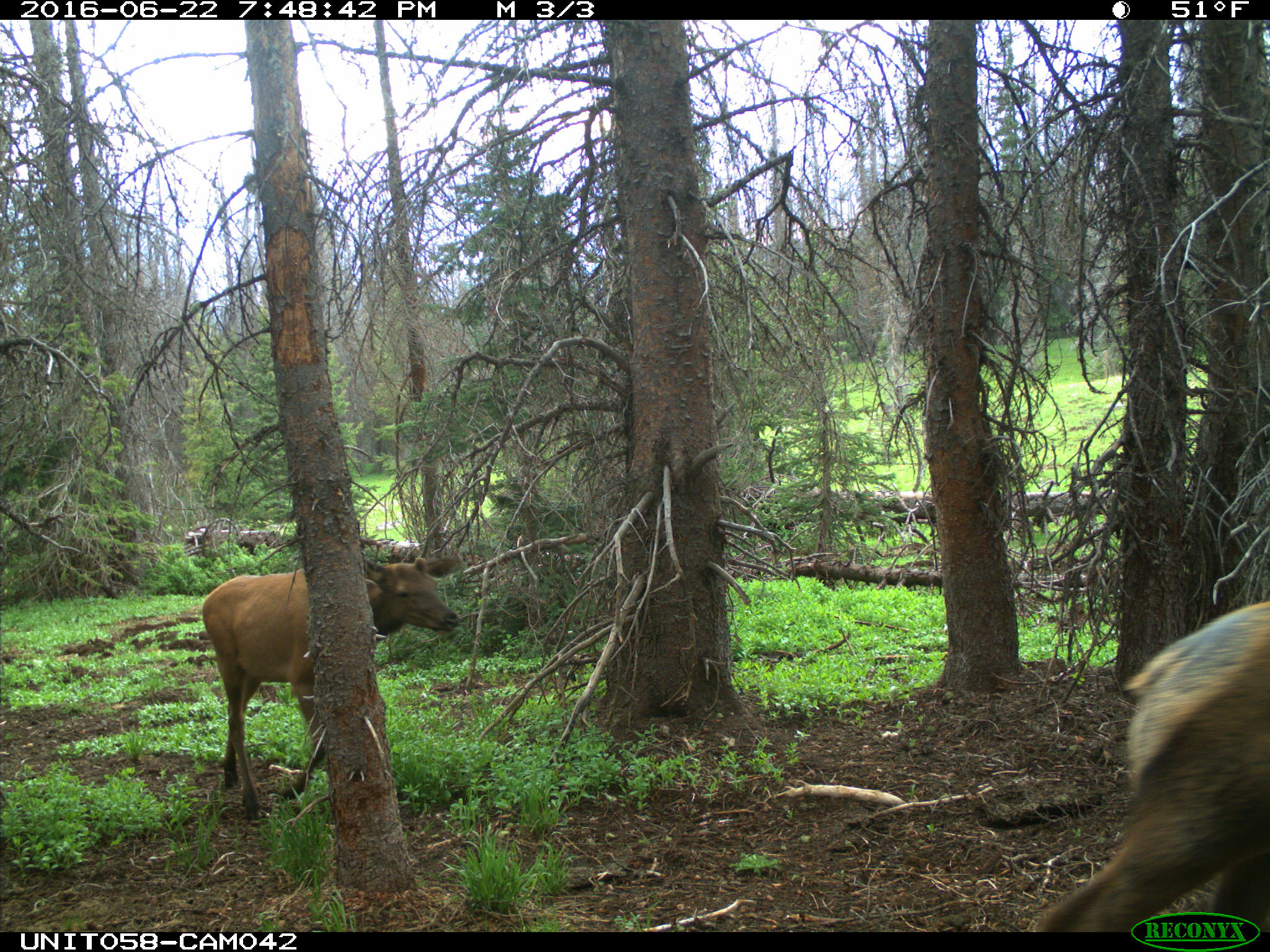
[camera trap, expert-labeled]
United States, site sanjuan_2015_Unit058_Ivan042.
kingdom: Animalia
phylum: Chordata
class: Mammalia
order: Artiodactyla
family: Cervidae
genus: Cervus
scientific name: Cervus elaphus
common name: red deer